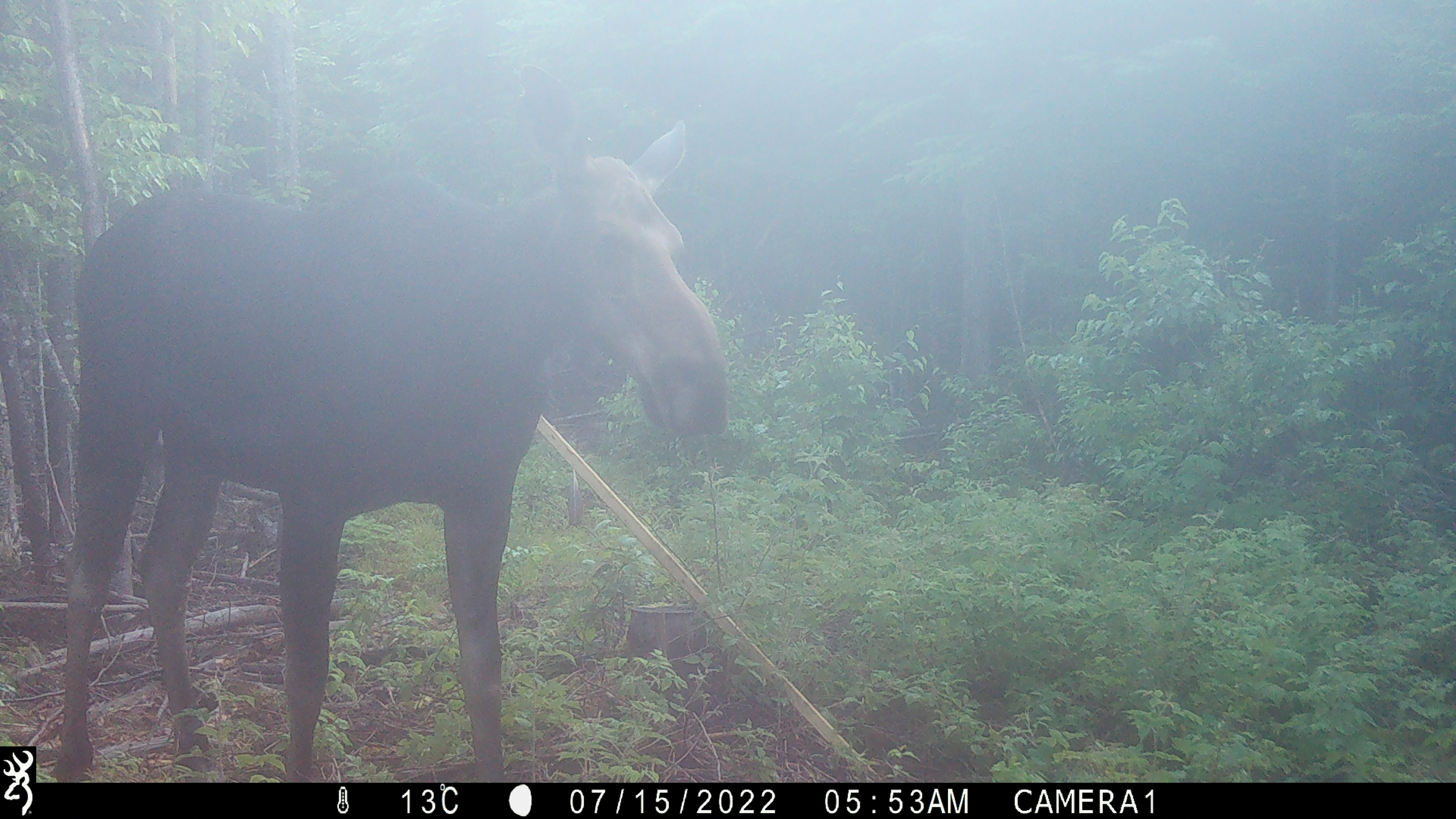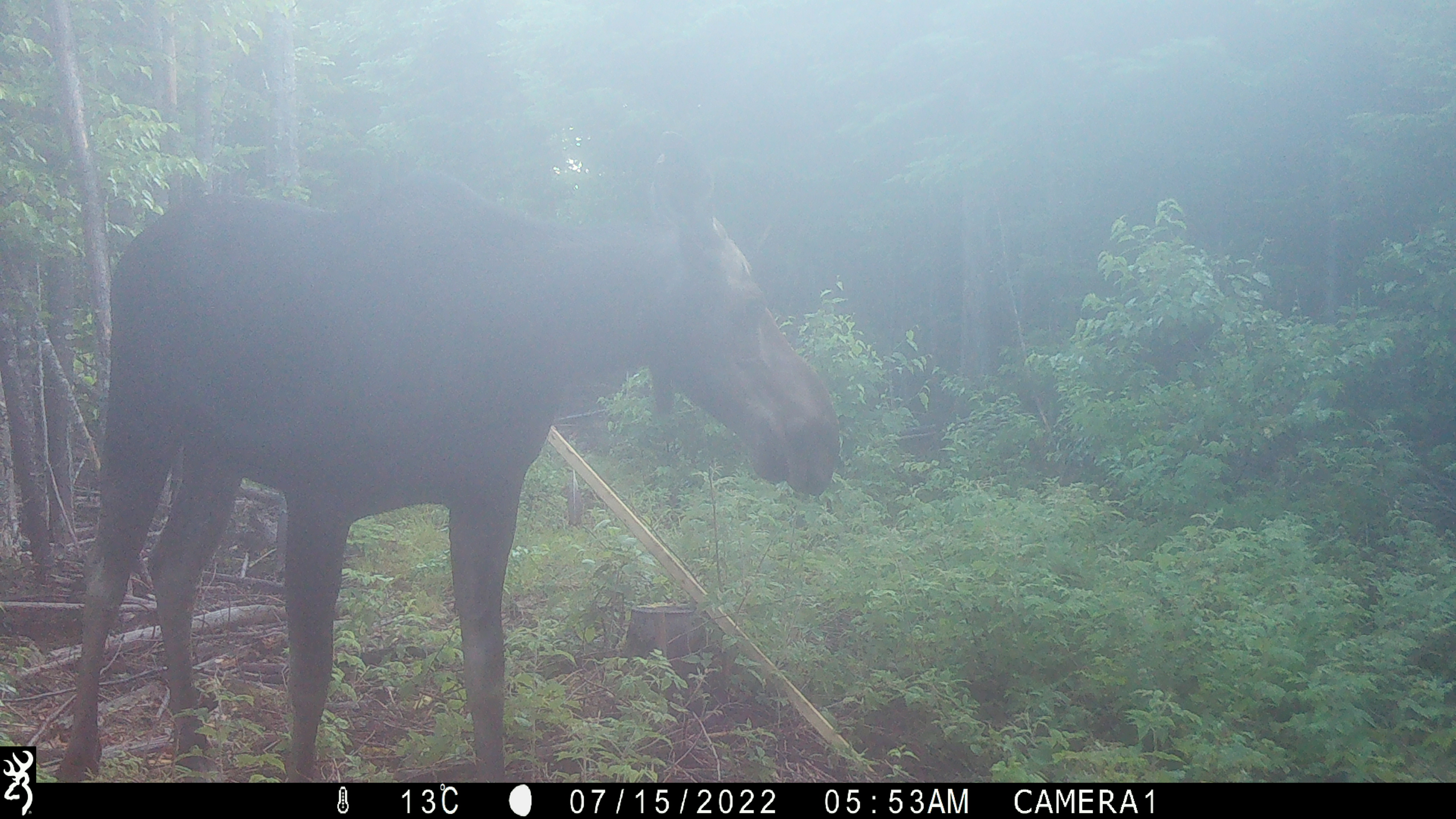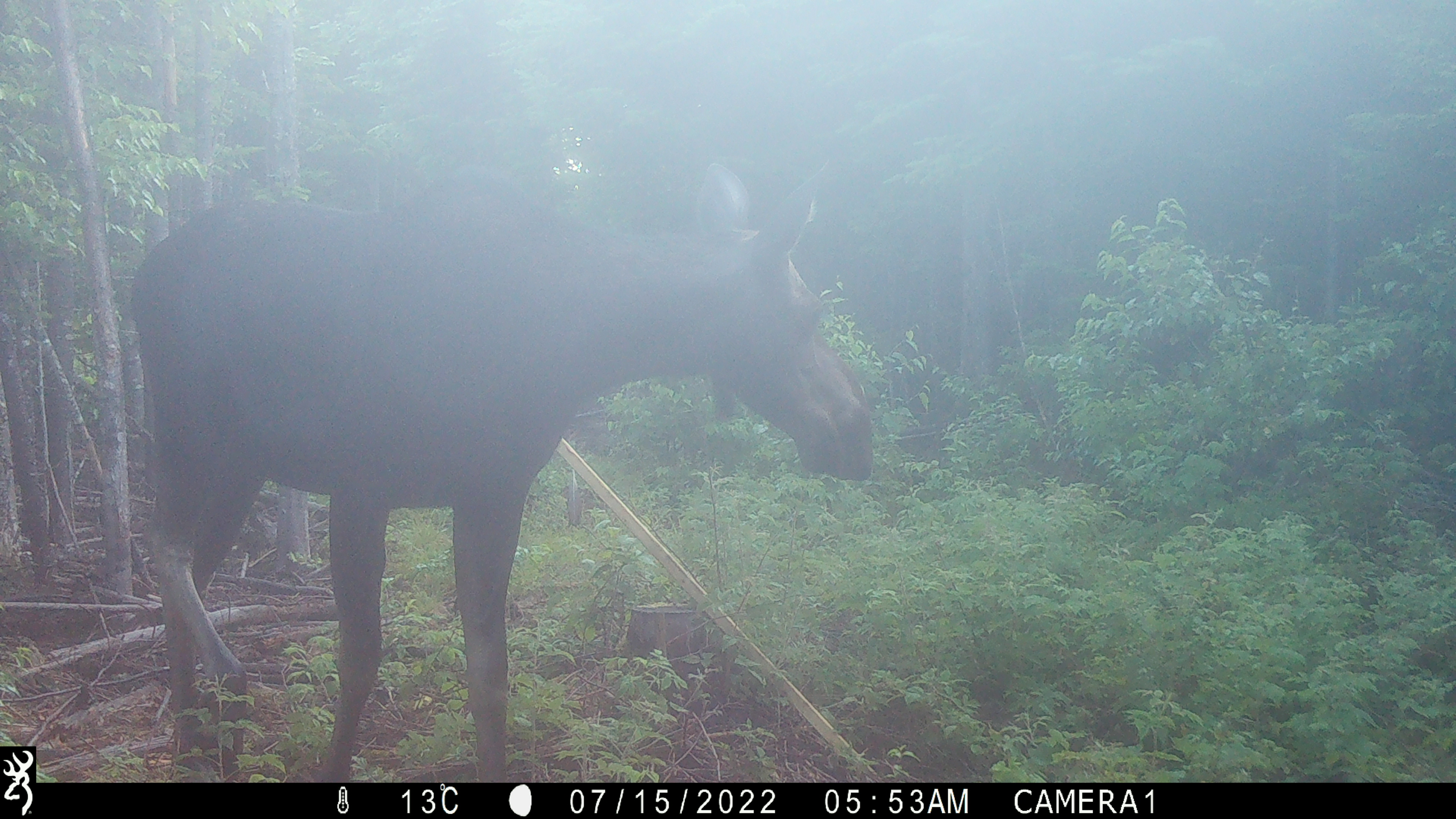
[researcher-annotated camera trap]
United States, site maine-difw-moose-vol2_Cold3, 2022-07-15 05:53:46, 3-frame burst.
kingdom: Animalia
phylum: Chordata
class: Mammalia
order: Artiodactyla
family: Cervidae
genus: Alces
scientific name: Alces alces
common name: moose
Moose (Alces alces).